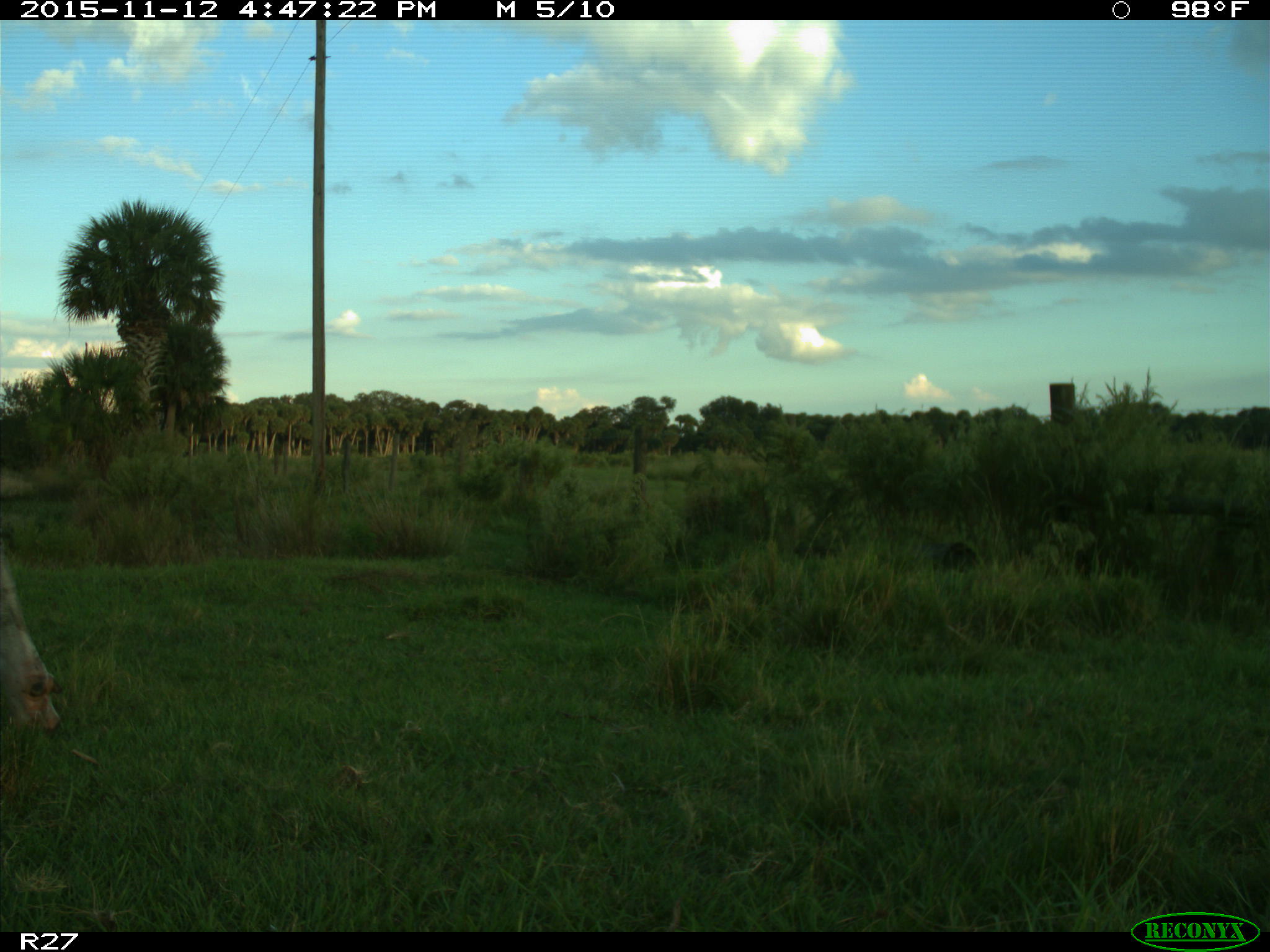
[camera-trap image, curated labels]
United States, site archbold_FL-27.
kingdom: Animalia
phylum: Chordata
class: Mammalia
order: Artiodactyla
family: Bovidae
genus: Bos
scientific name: Bos taurus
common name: domestic cow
Bos taurus (domestic cow).